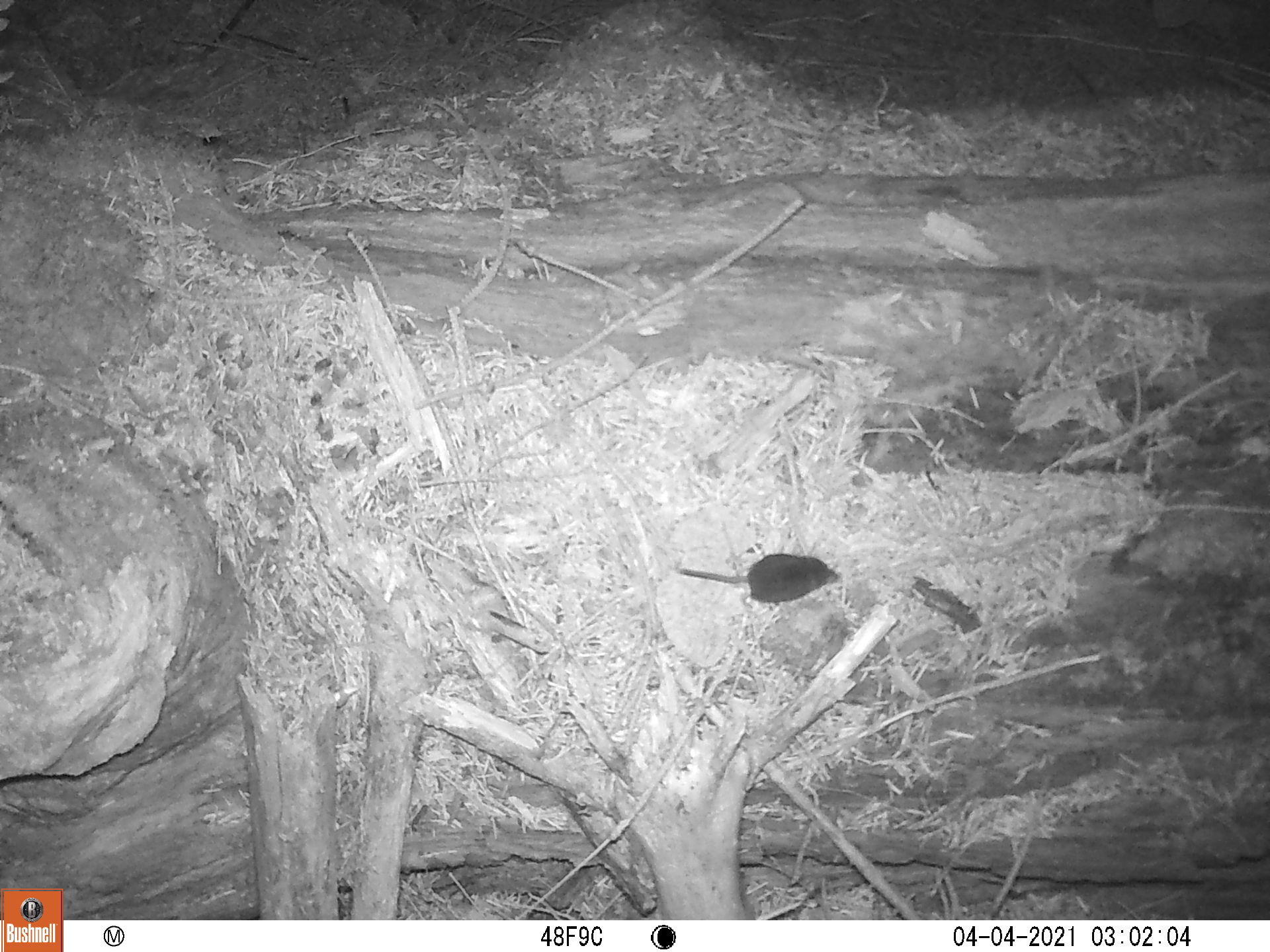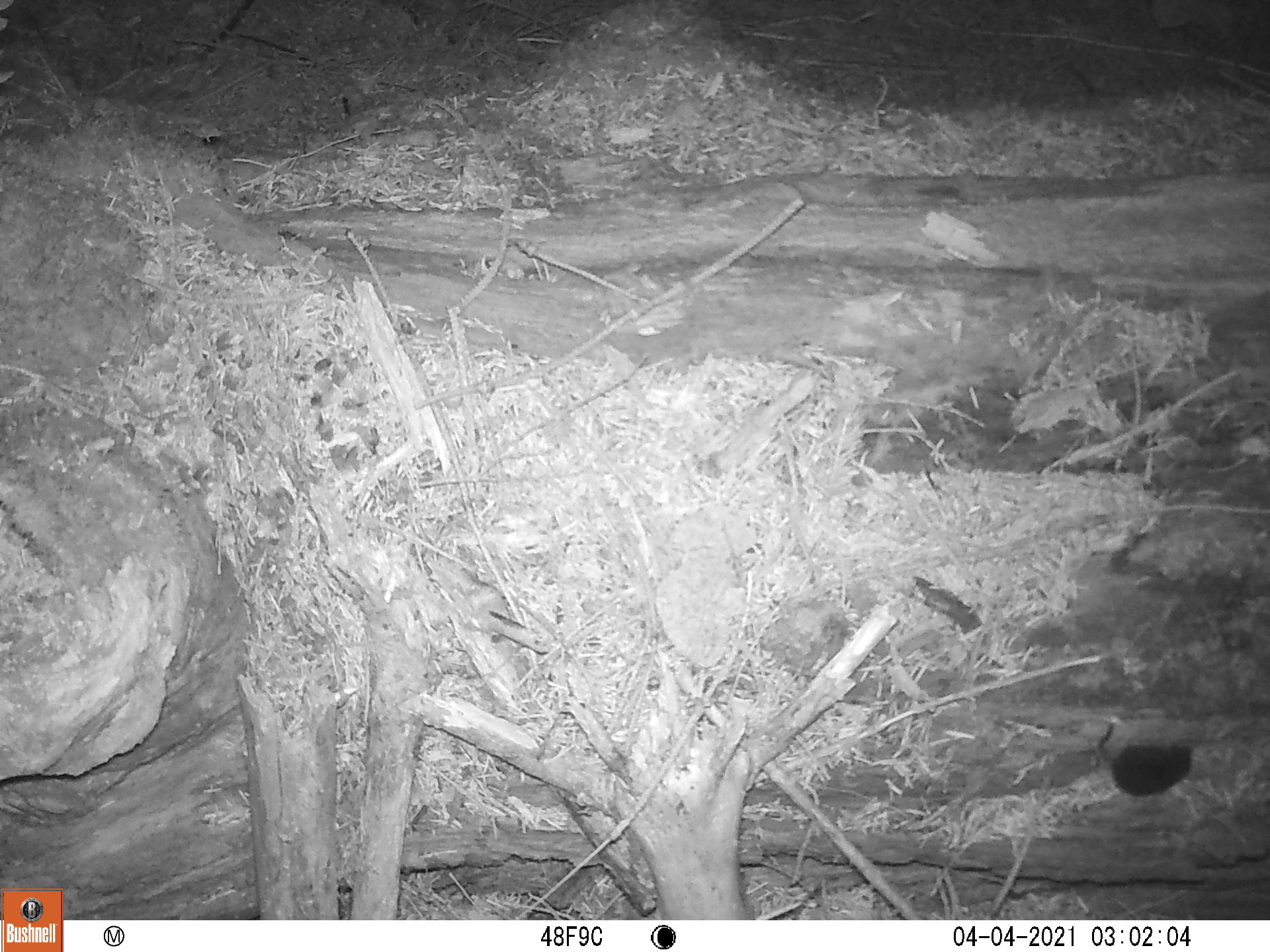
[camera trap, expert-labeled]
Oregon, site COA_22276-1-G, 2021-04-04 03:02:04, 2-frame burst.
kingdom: Animalia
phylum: Chordata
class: Mammalia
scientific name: Mammalia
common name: small mammal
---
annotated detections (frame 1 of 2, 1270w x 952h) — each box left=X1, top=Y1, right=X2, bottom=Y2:
small mammal: left=618, top=510, right=894, bottom=660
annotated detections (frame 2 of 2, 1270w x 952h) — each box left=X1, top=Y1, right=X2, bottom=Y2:
small mammal: left=1007, top=702, right=1218, bottom=823